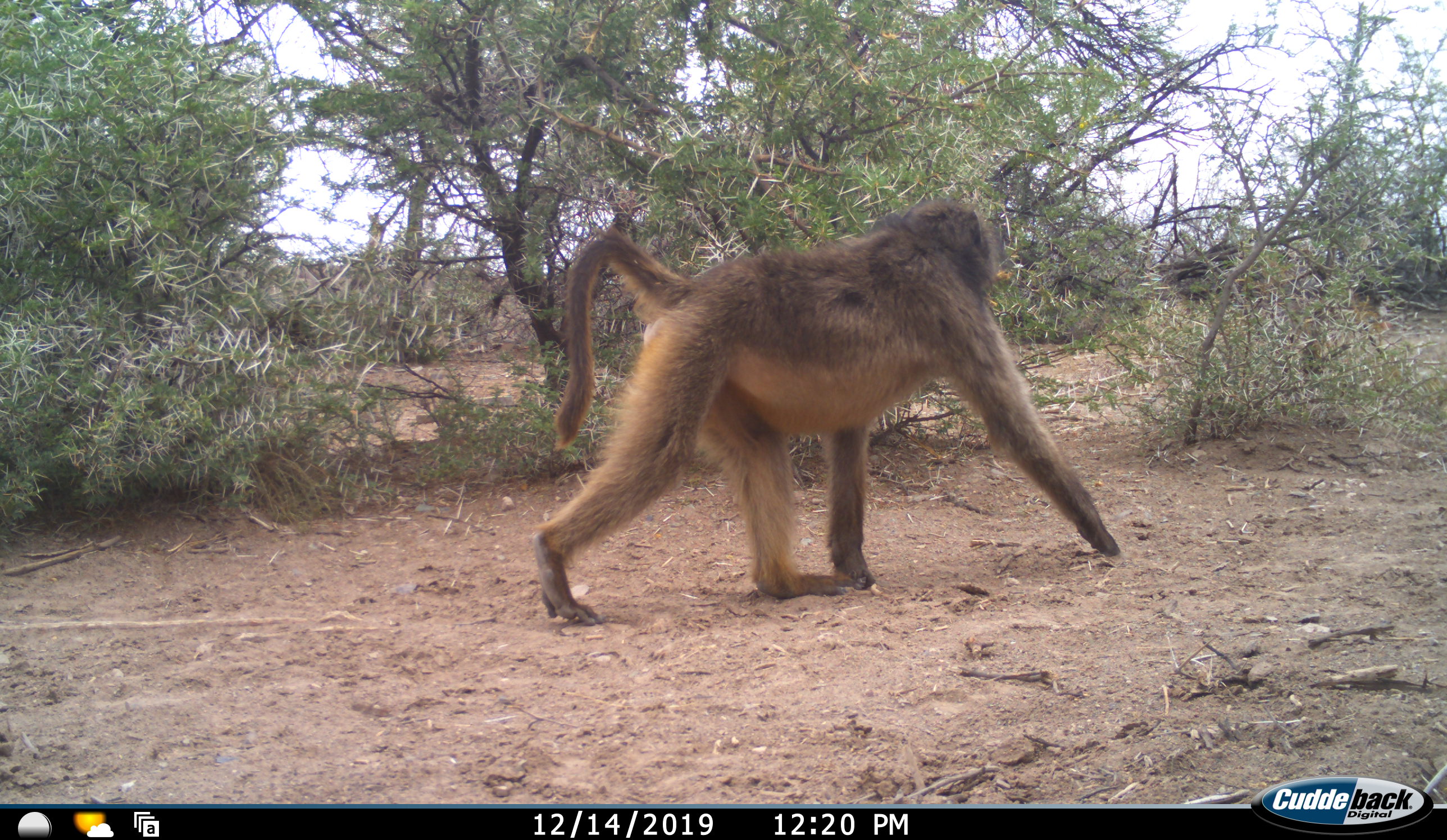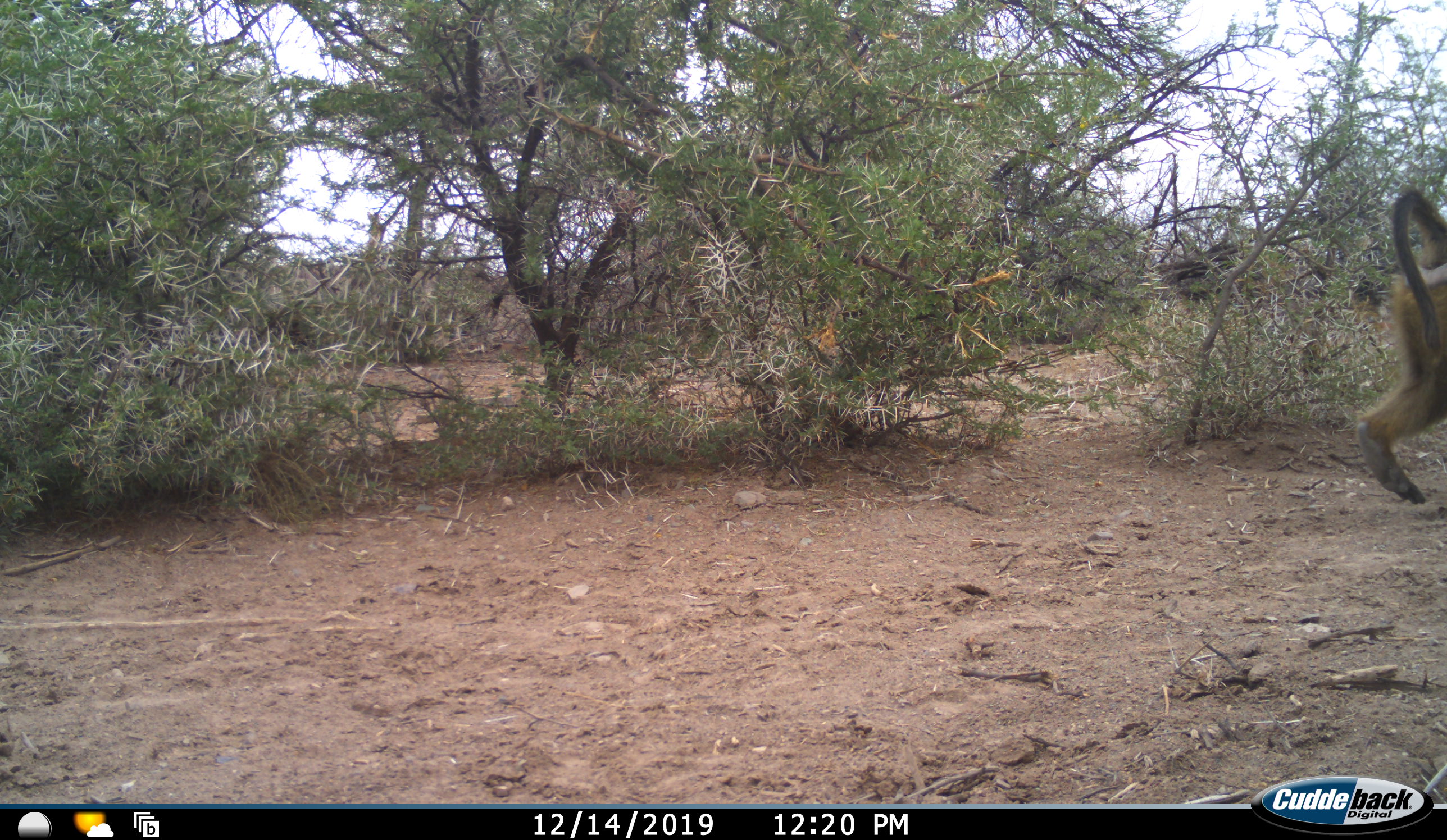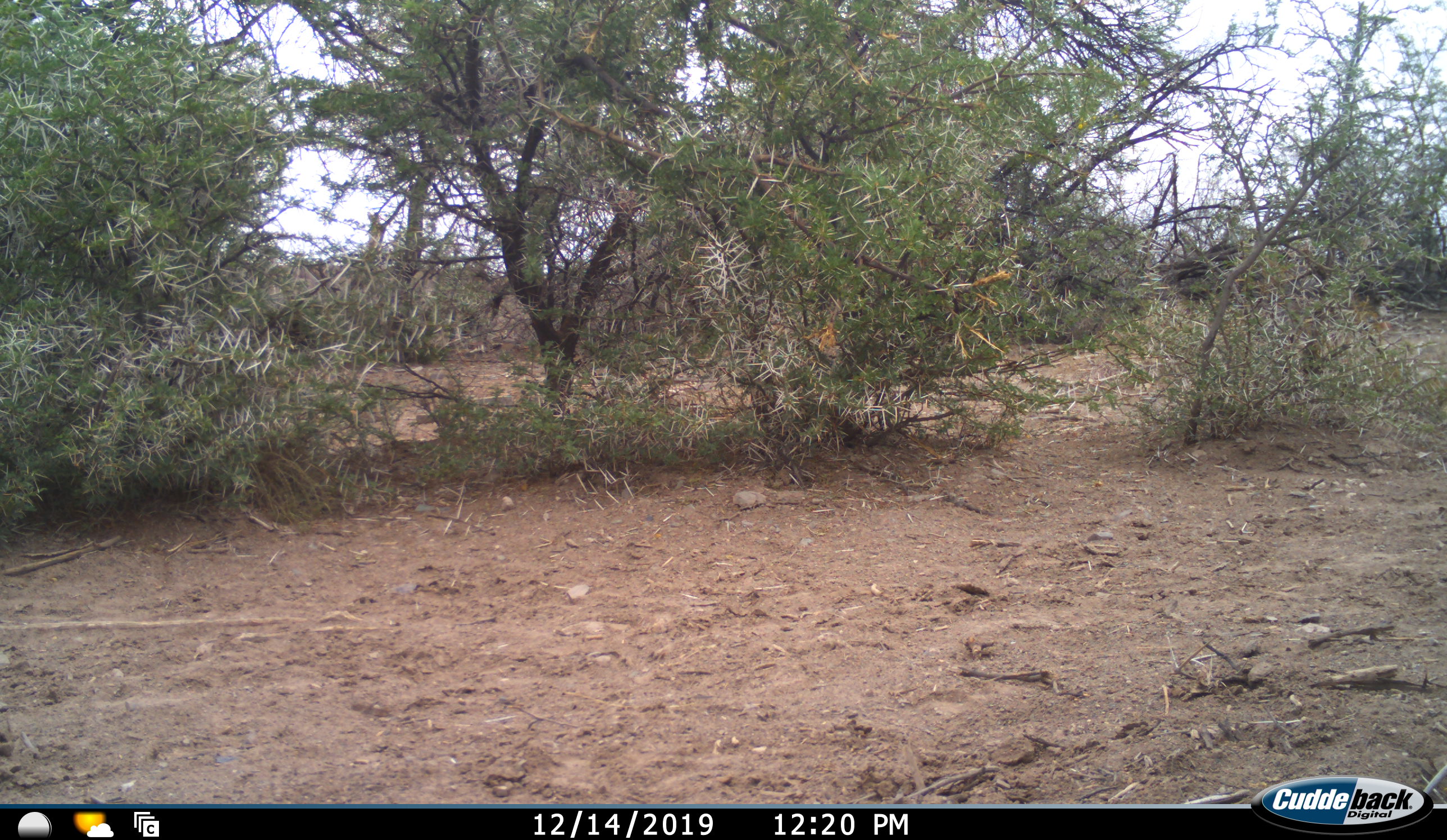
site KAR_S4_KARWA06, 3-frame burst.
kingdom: Animalia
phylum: Chordata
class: Mammalia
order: Primates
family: Cercopithecidae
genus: Papio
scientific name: Papio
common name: baboon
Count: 1.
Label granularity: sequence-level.